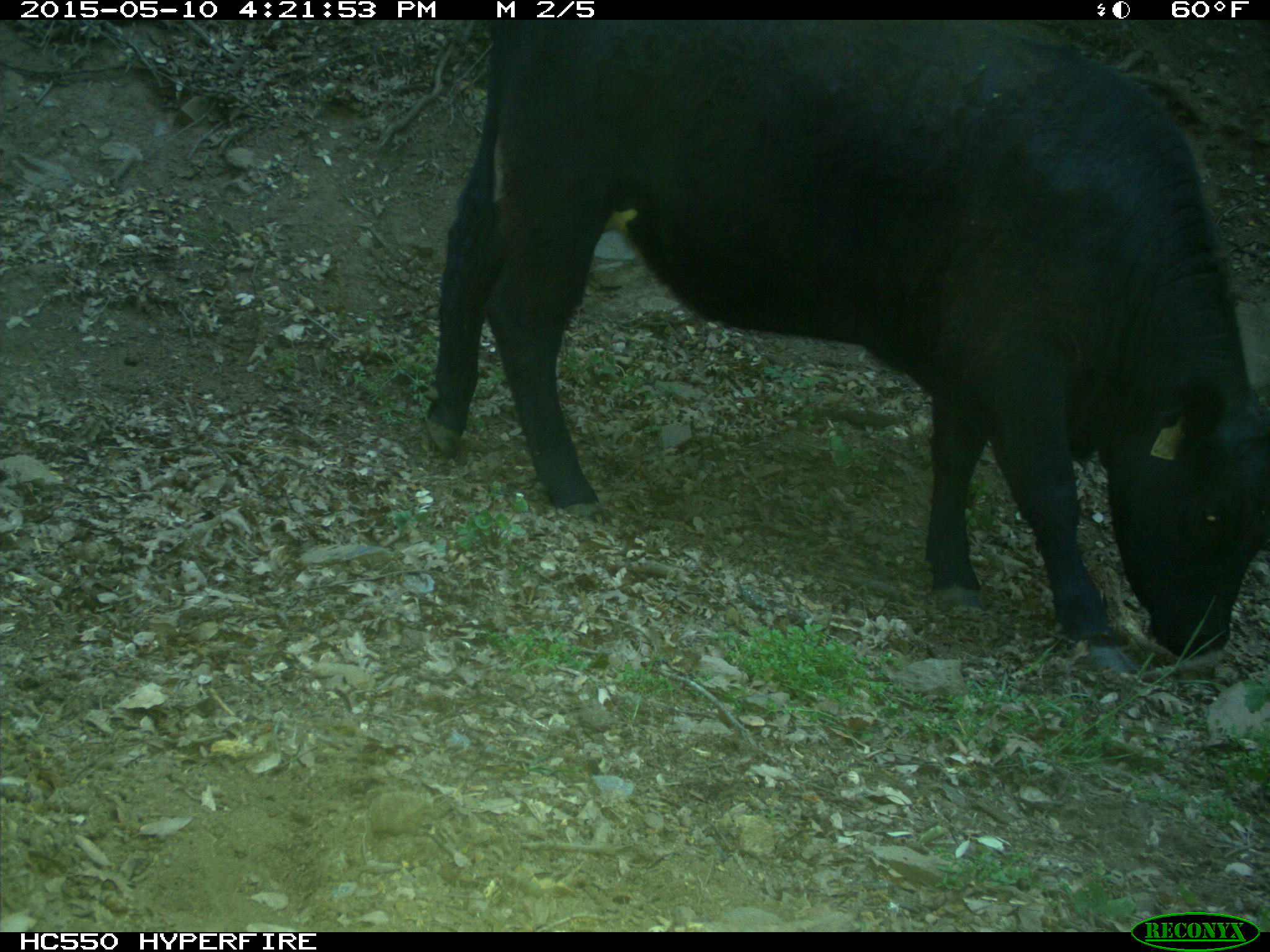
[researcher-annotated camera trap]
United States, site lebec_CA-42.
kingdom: Animalia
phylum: Chordata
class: Mammalia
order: Artiodactyla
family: Bovidae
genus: Bos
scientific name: Bos taurus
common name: domestic cow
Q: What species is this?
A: Bos taurus (domestic cow).